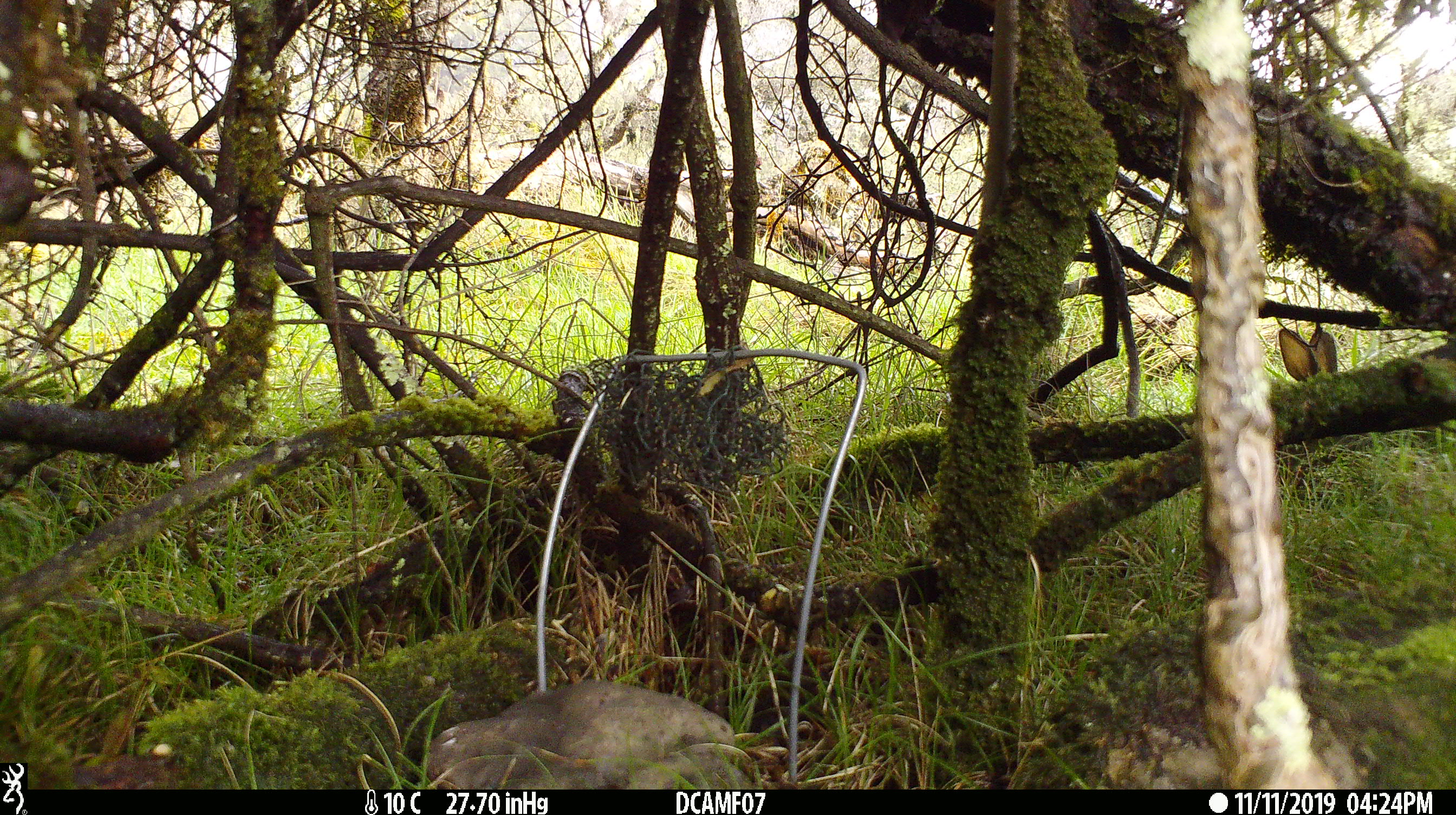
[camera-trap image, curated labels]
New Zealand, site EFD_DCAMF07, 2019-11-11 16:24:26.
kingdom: Animalia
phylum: Chordata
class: Mammalia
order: Lagomorpha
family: Leporidae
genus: Oryctolagus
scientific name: Oryctolagus cuniculus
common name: european rabbit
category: rabbit